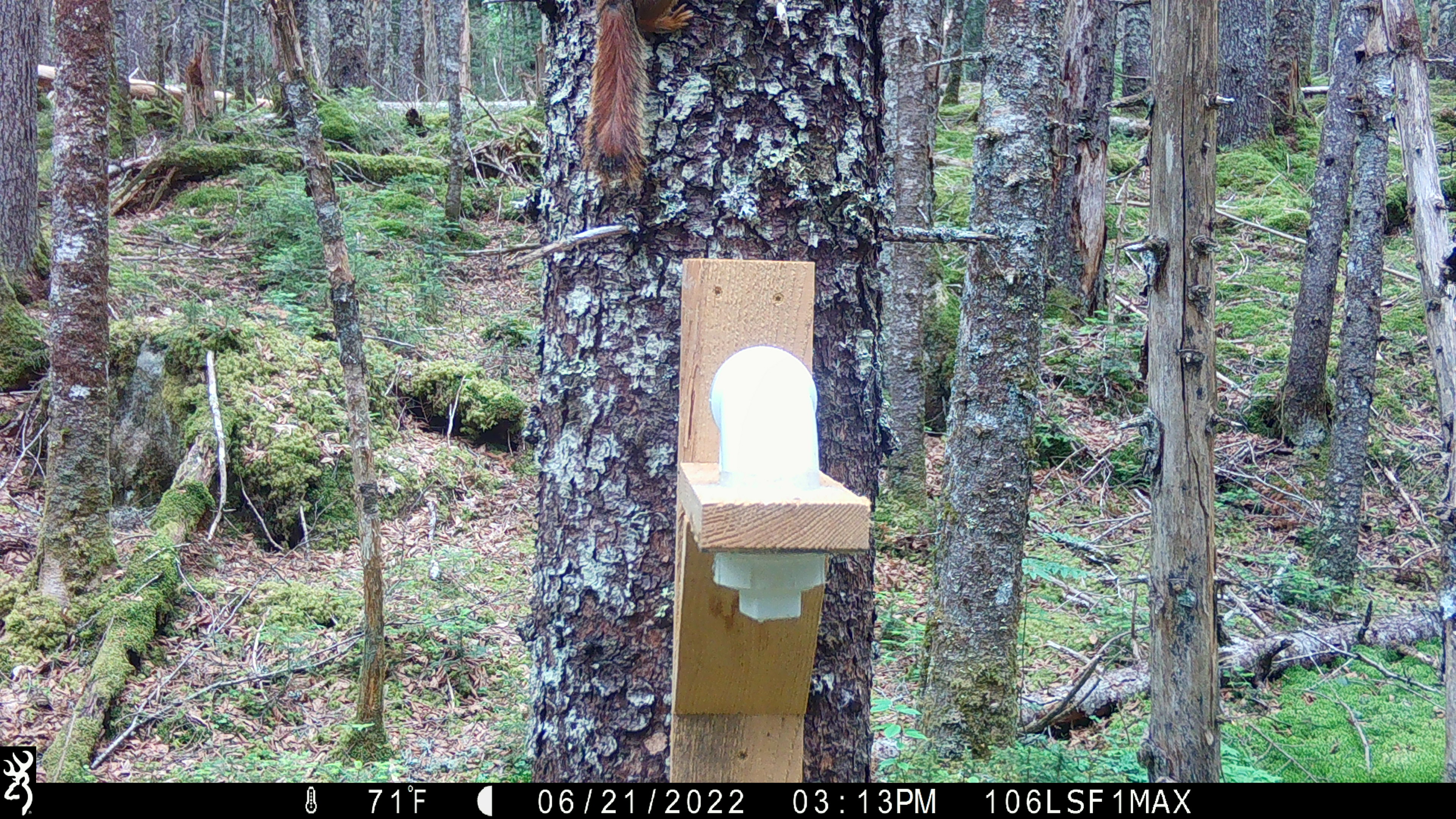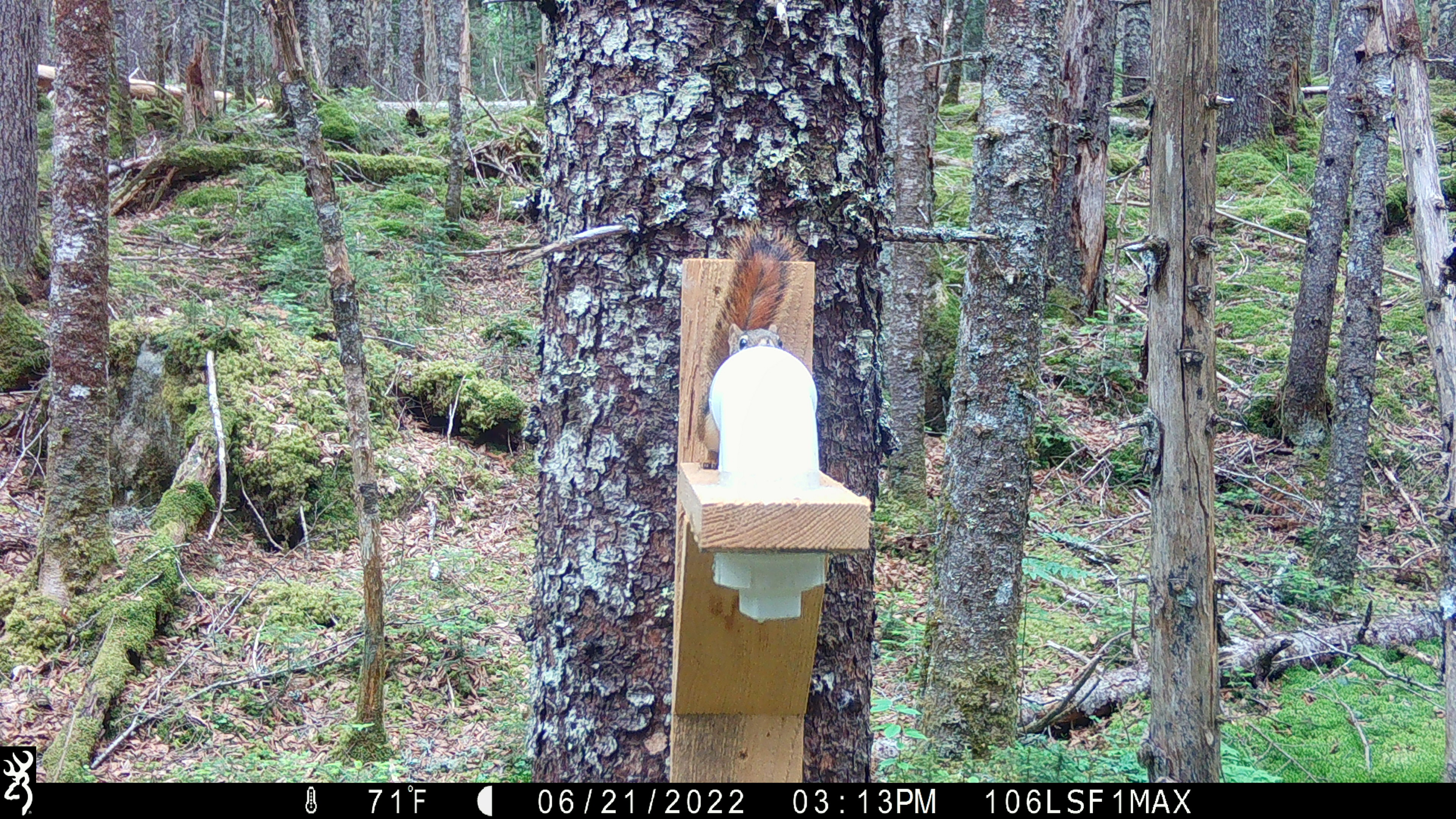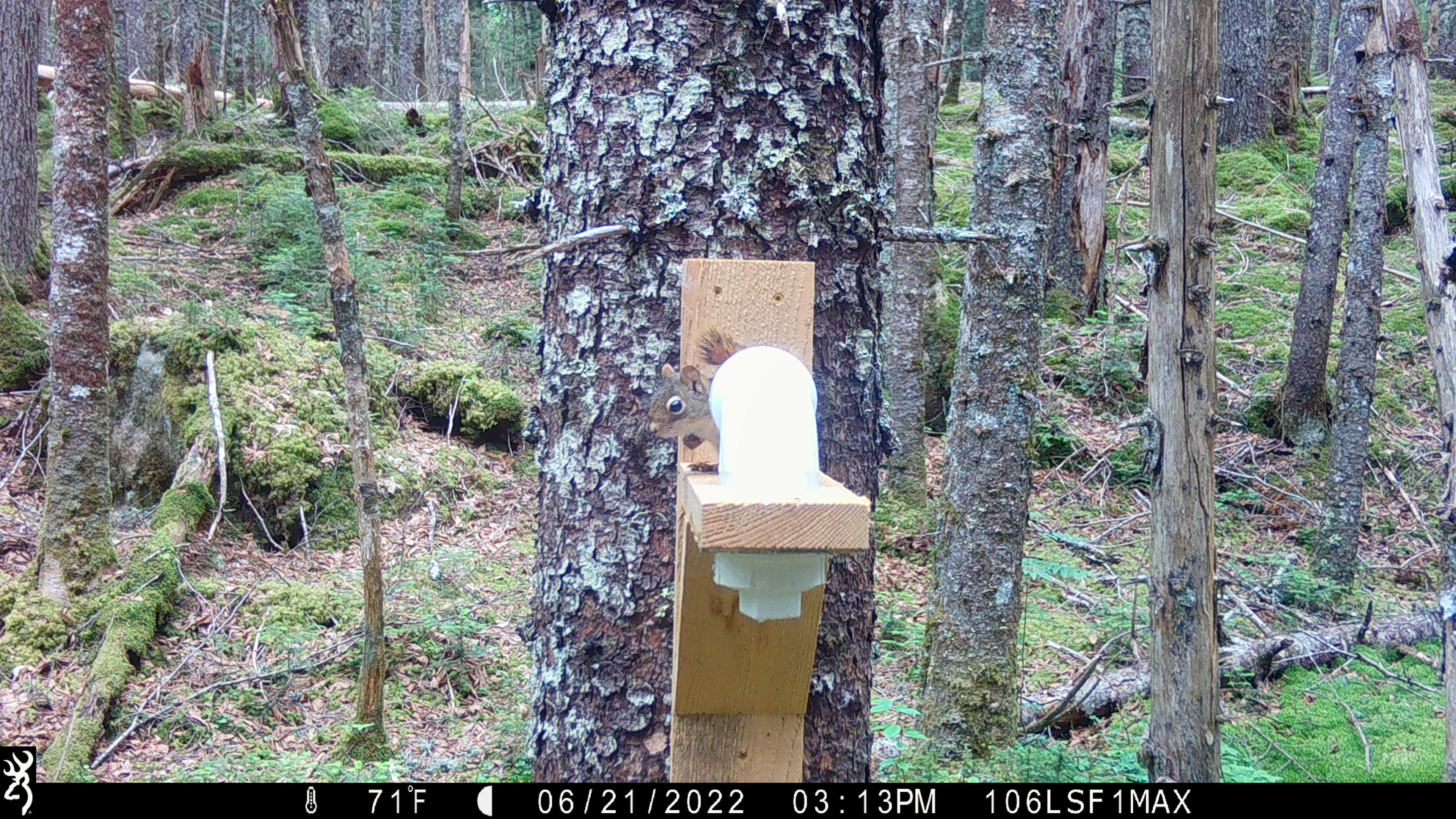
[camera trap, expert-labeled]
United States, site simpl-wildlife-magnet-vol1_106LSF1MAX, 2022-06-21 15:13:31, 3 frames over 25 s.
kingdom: Animalia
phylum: Chordata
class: Mammalia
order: Rodentia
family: Sciuridae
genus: Tamiasciurus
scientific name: Tamiasciurus hudsonicus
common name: red squirrel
Red squirrel (Tamiasciurus hudsonicus).